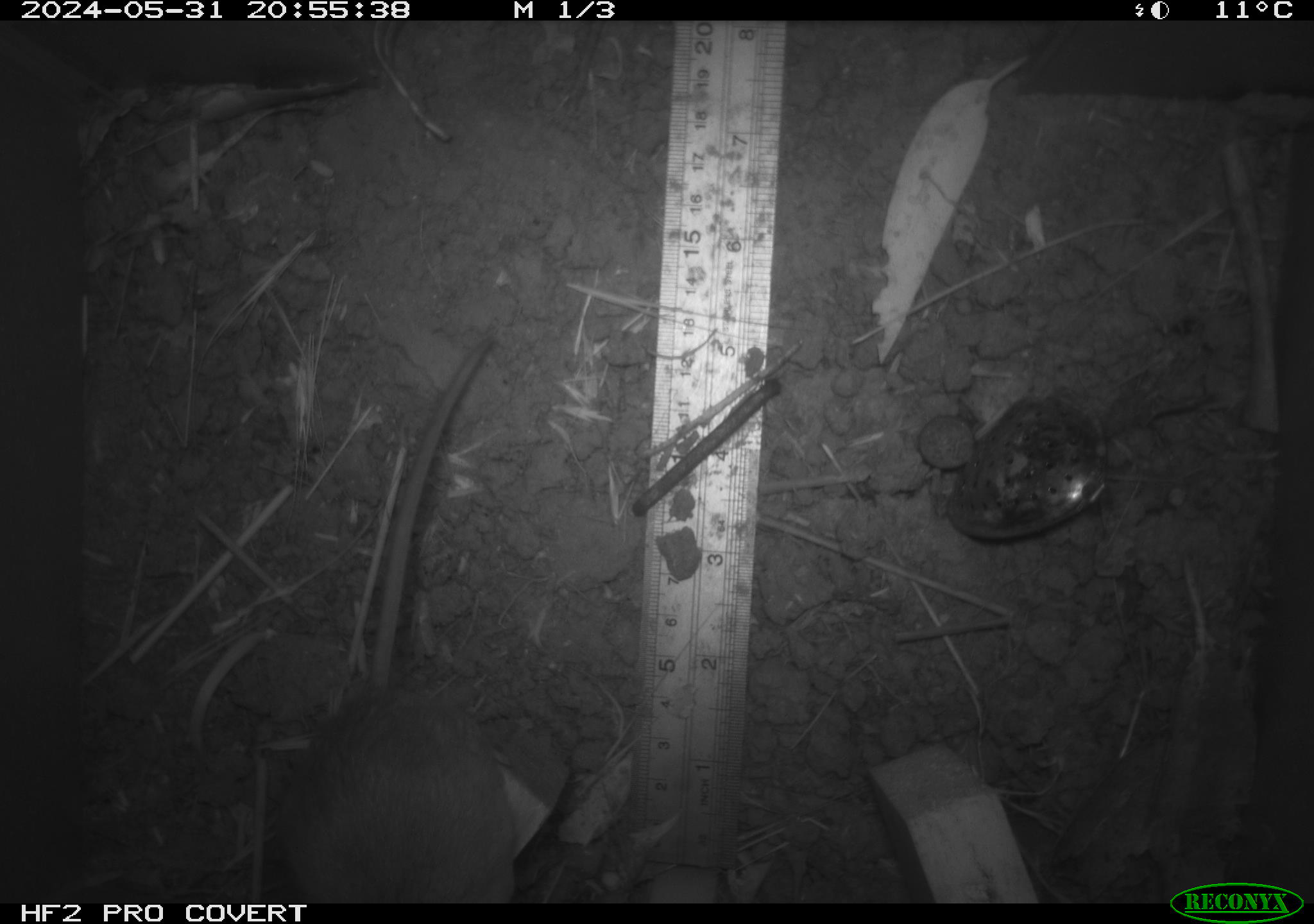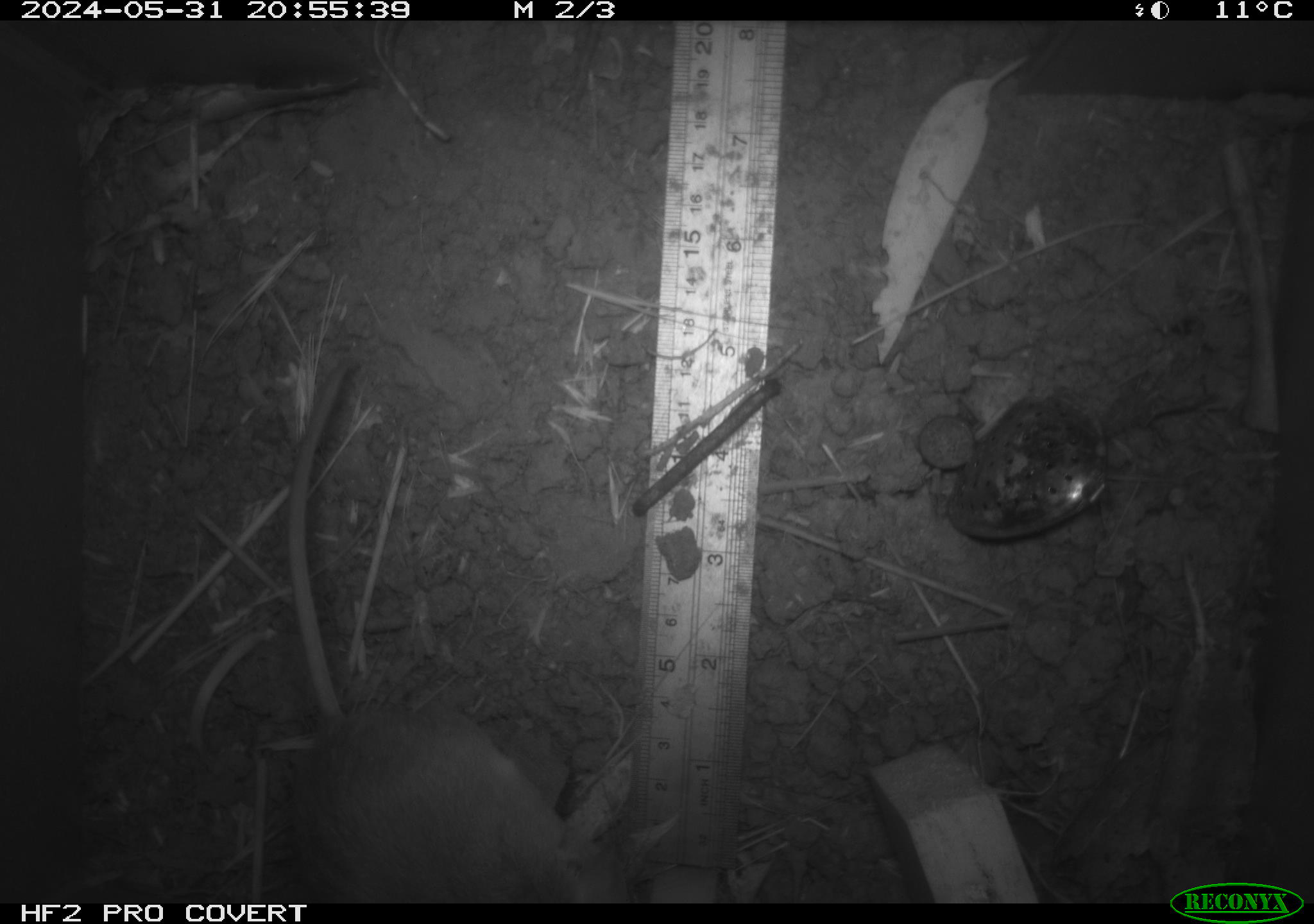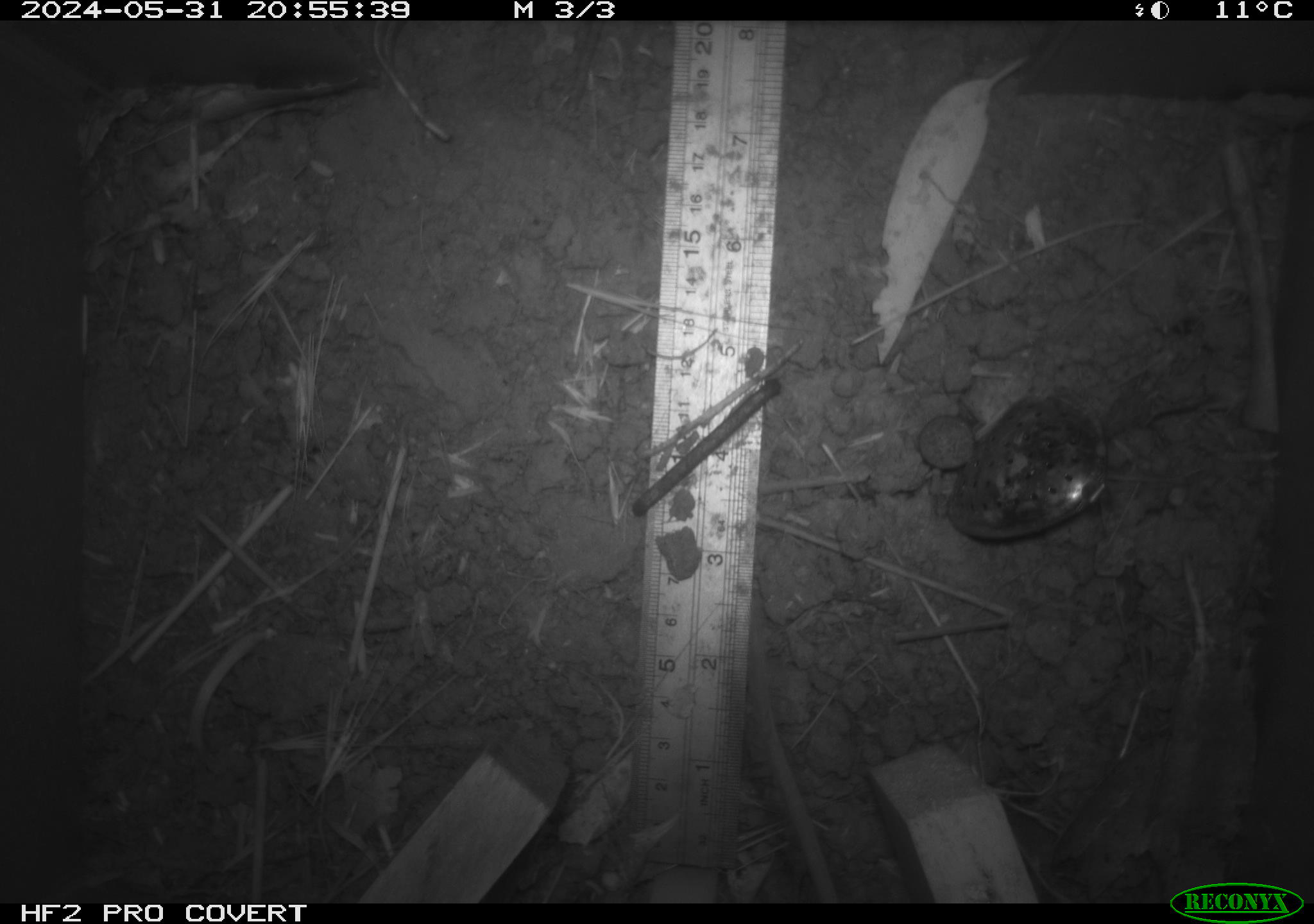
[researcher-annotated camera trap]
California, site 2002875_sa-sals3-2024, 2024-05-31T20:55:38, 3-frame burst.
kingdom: Animalia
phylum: Chordata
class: Mammalia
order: Rodentia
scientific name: Rodentia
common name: rodent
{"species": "rodent (Rodentia)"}